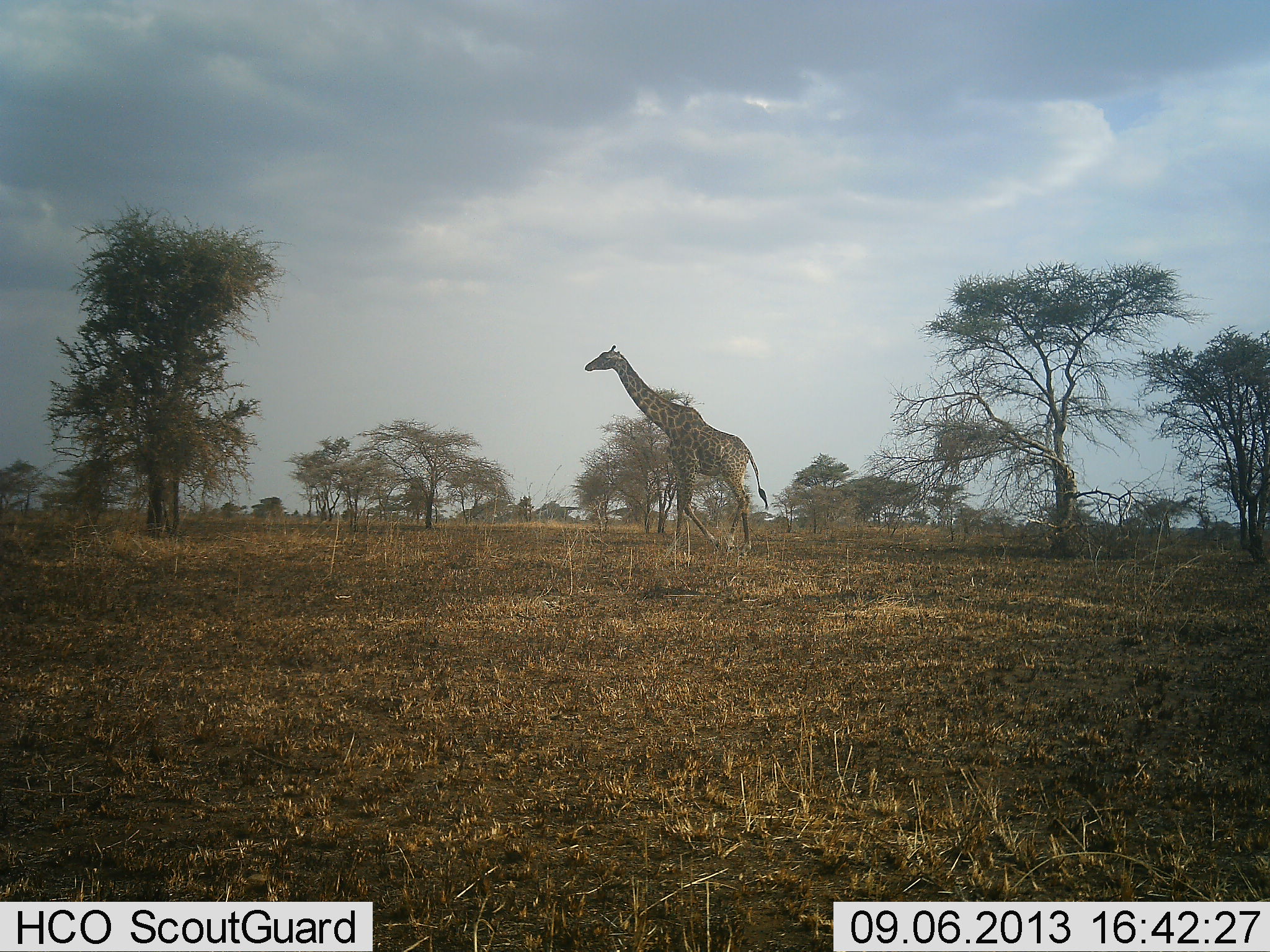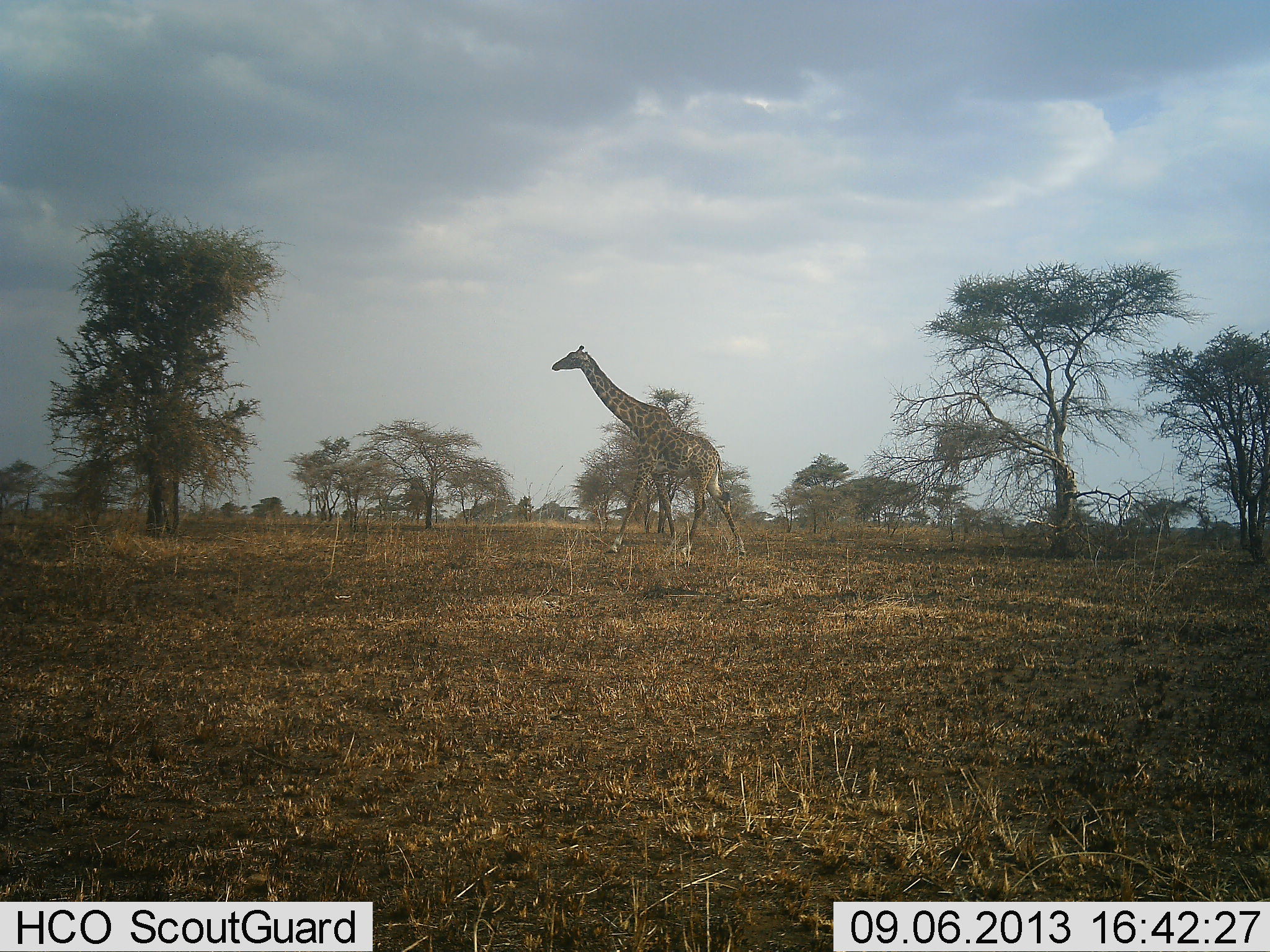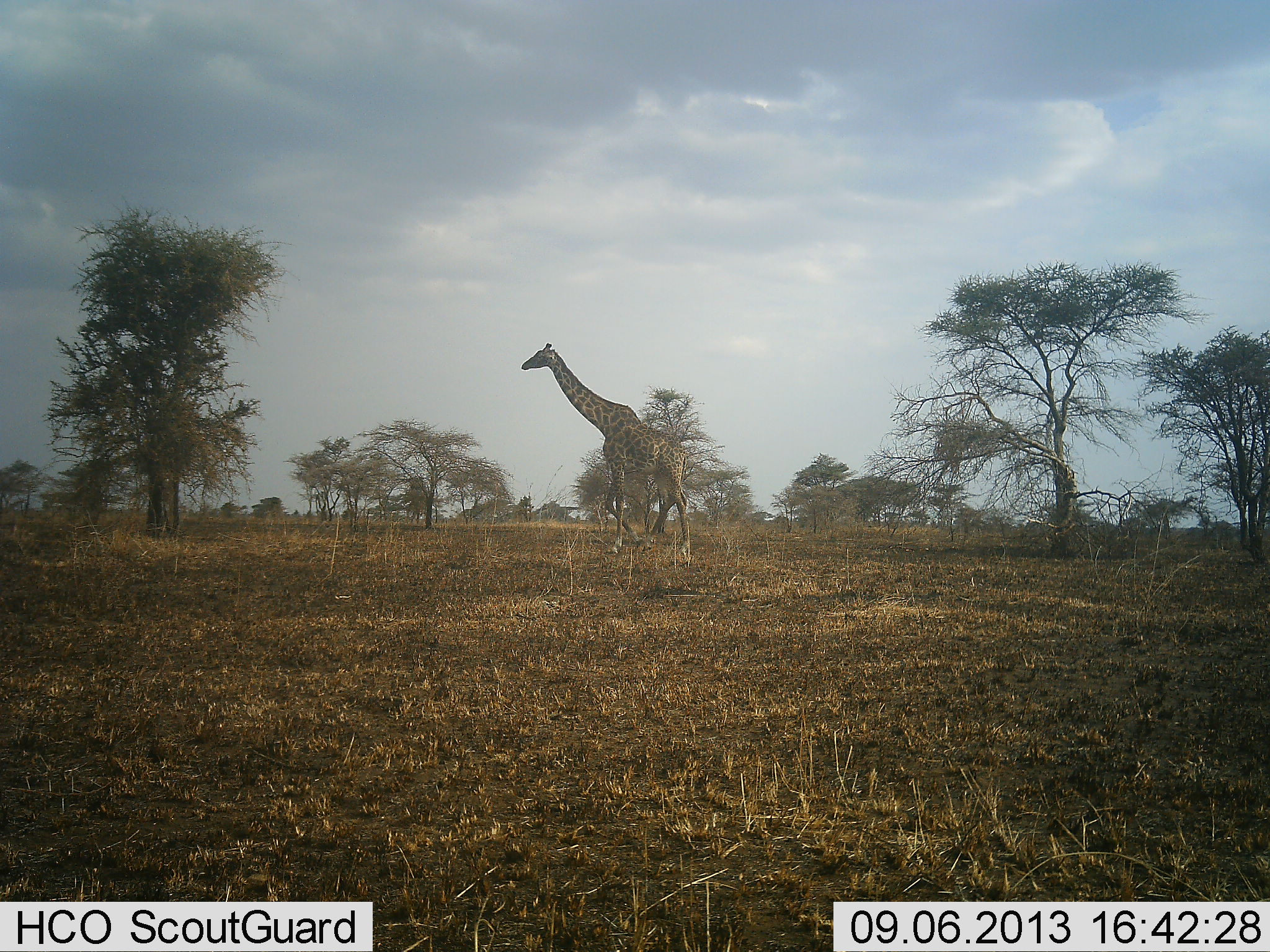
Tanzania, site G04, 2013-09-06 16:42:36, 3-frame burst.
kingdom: Animalia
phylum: Chordata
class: Mammalia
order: Artiodactyla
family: Giraffidae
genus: Giraffa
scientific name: Giraffa camelopardalis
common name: giraffe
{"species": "giraffe (Giraffa camelopardalis)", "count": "1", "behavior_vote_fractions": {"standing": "20%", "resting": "0%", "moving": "80%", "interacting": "0%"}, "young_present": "0%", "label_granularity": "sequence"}